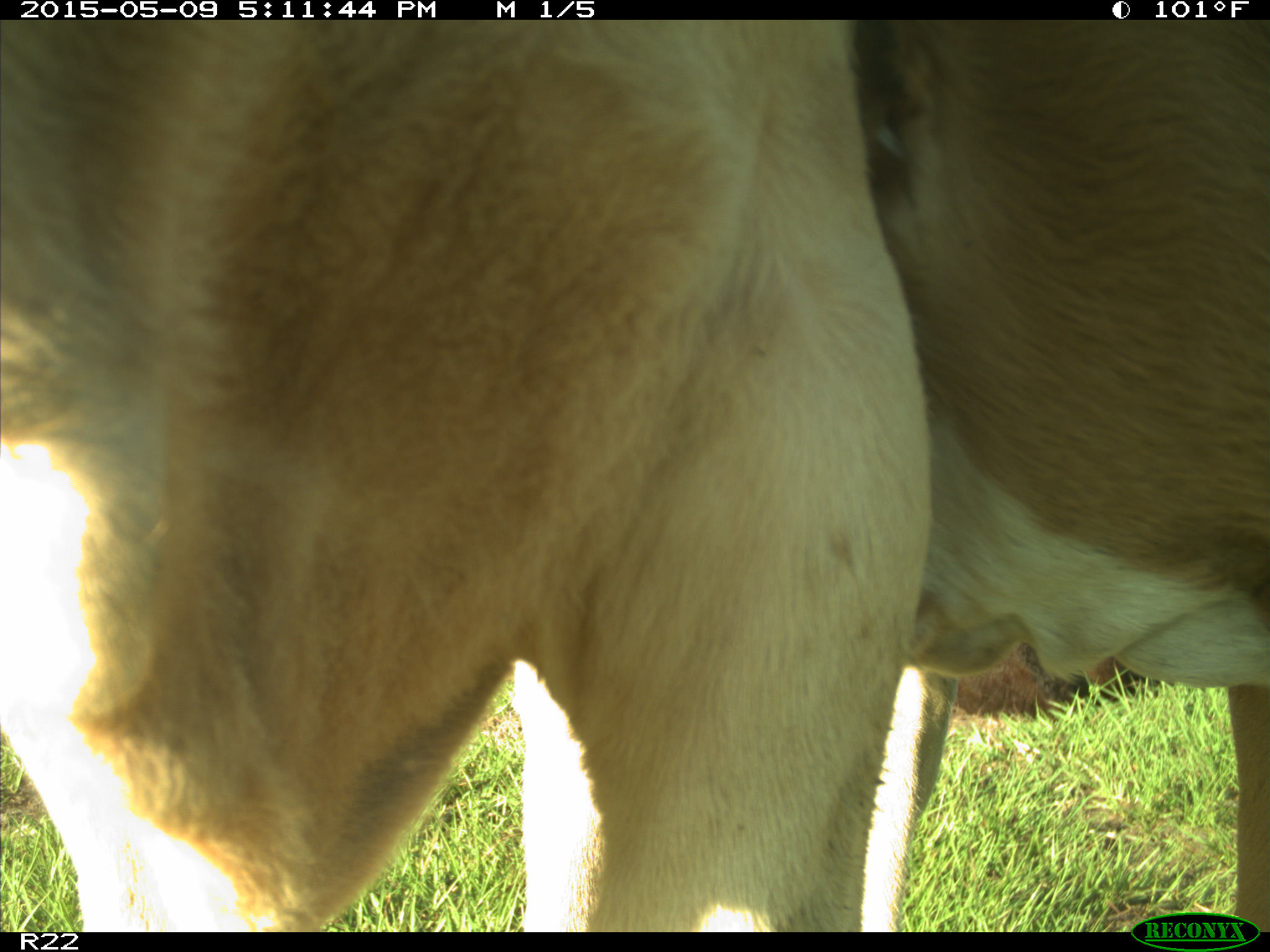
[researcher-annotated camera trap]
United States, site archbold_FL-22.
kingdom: Animalia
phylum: Chordata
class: Mammalia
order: Artiodactyla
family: Bovidae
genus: Bos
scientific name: Bos taurus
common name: domestic cow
Bos taurus (domestic cow).